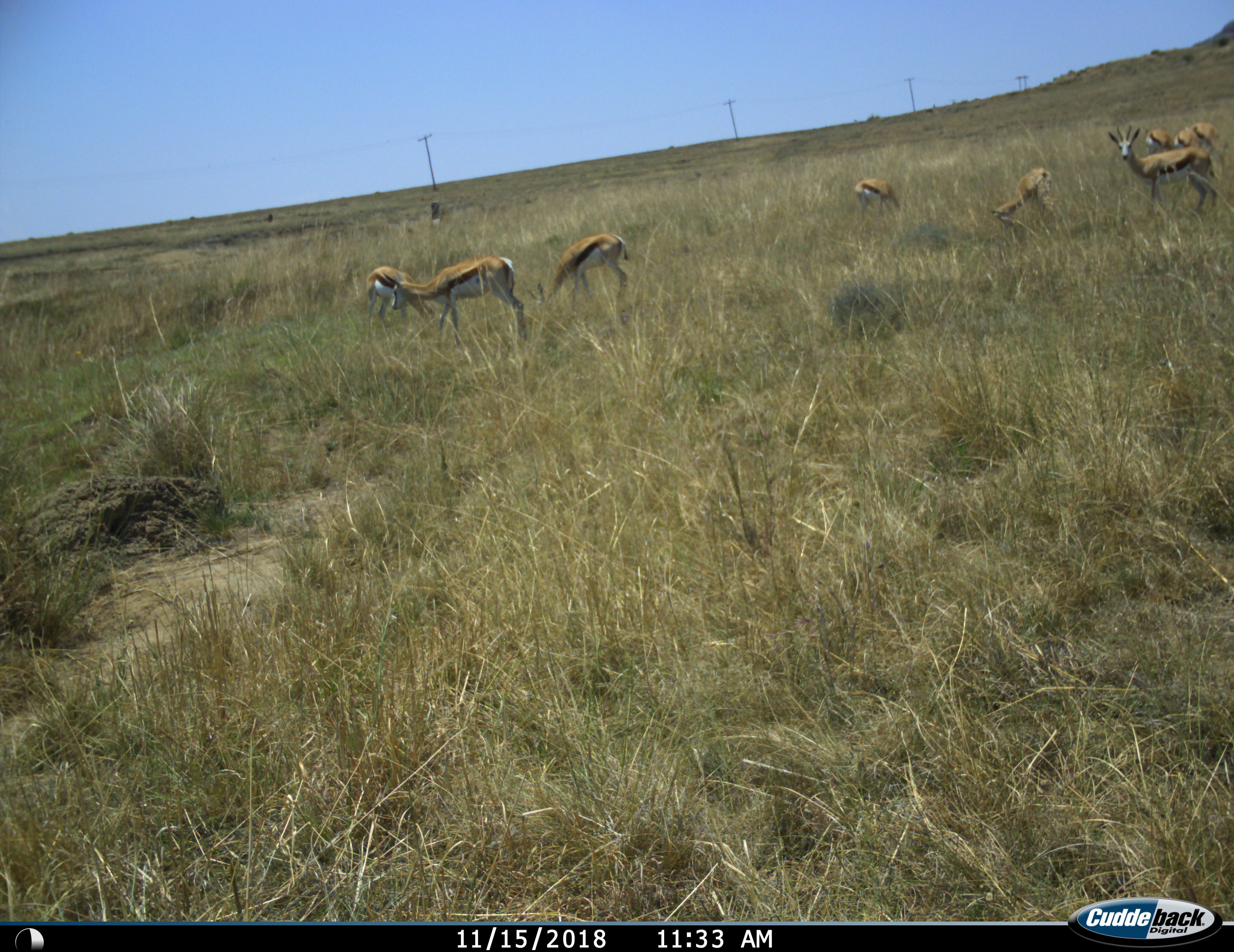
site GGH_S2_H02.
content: unidentified animal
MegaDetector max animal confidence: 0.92